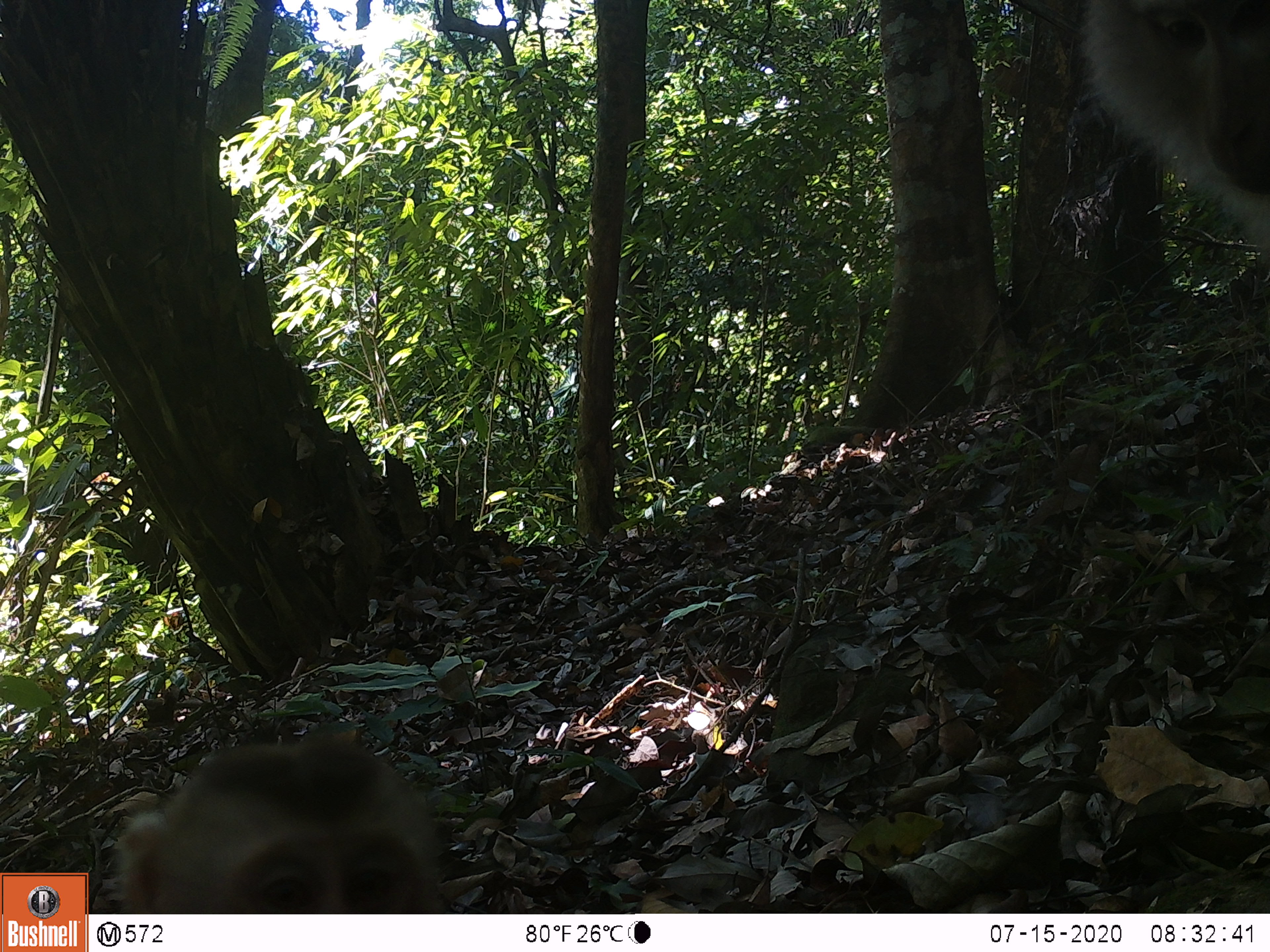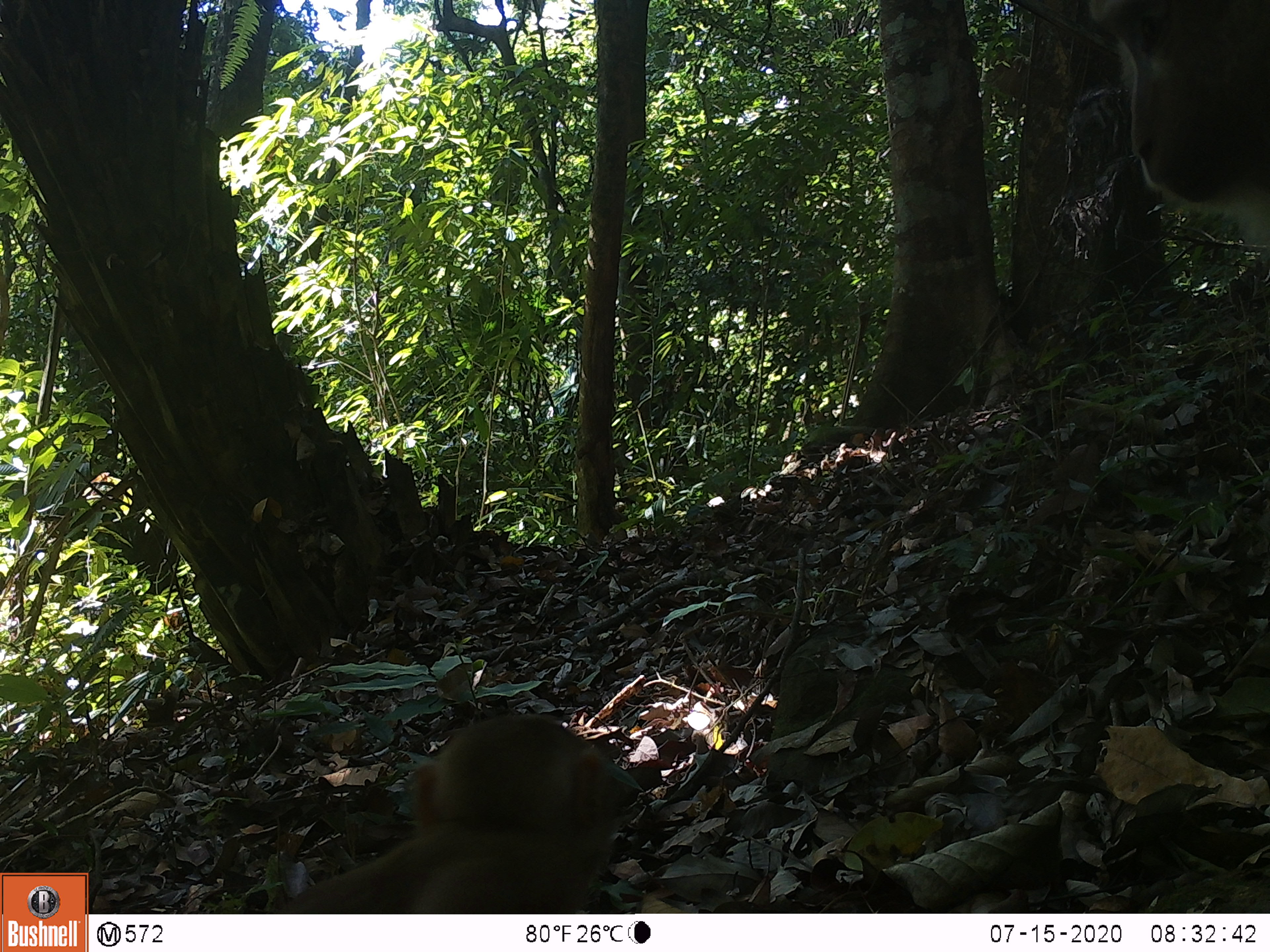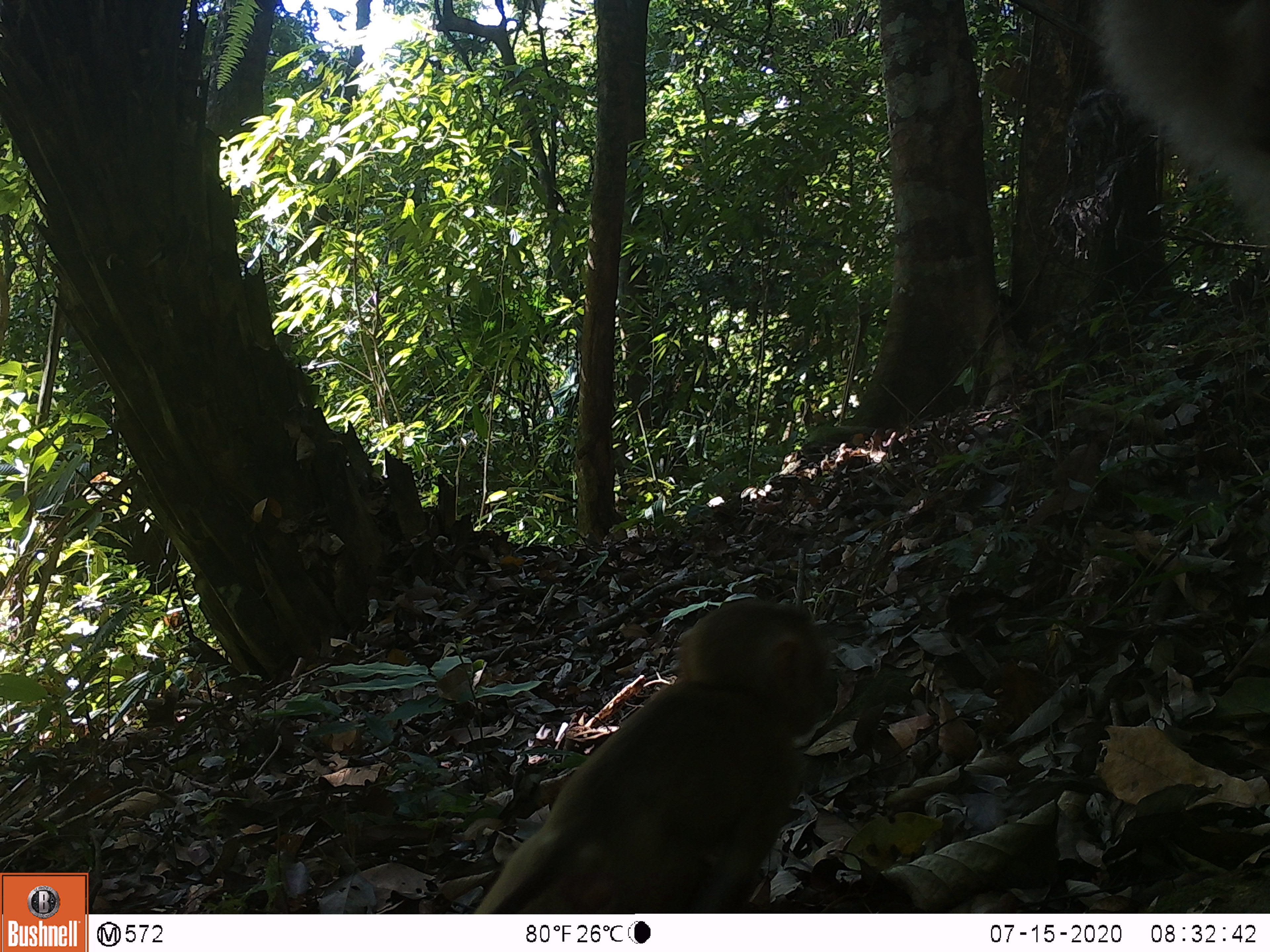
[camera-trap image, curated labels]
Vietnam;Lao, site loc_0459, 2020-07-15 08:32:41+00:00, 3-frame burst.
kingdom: Animalia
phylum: Chordata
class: Mammalia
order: Primates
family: Cercopithecidae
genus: Macaca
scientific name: Macaca nemestrina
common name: pig-tailed macaque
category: pig tailed macaque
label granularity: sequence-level